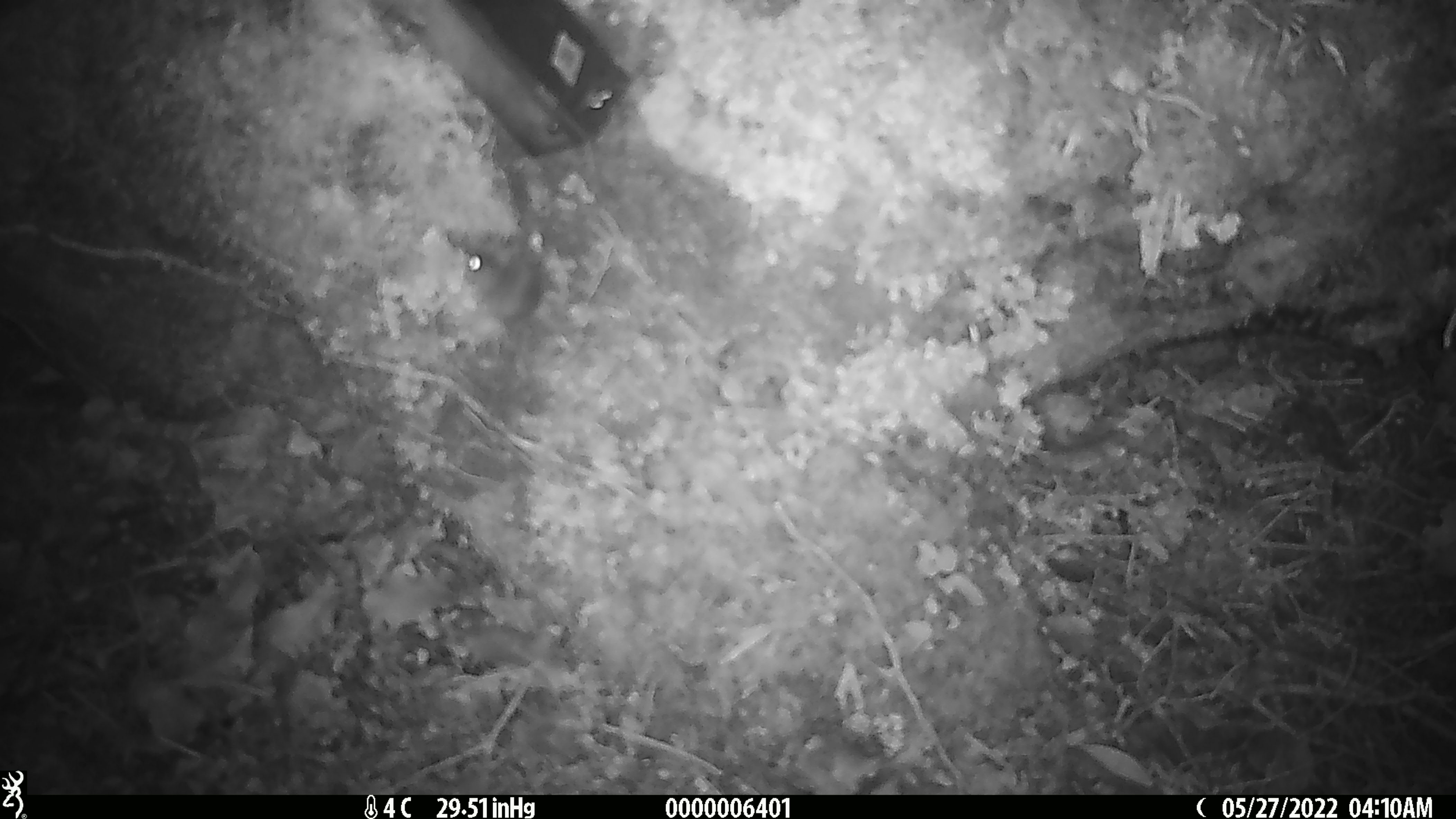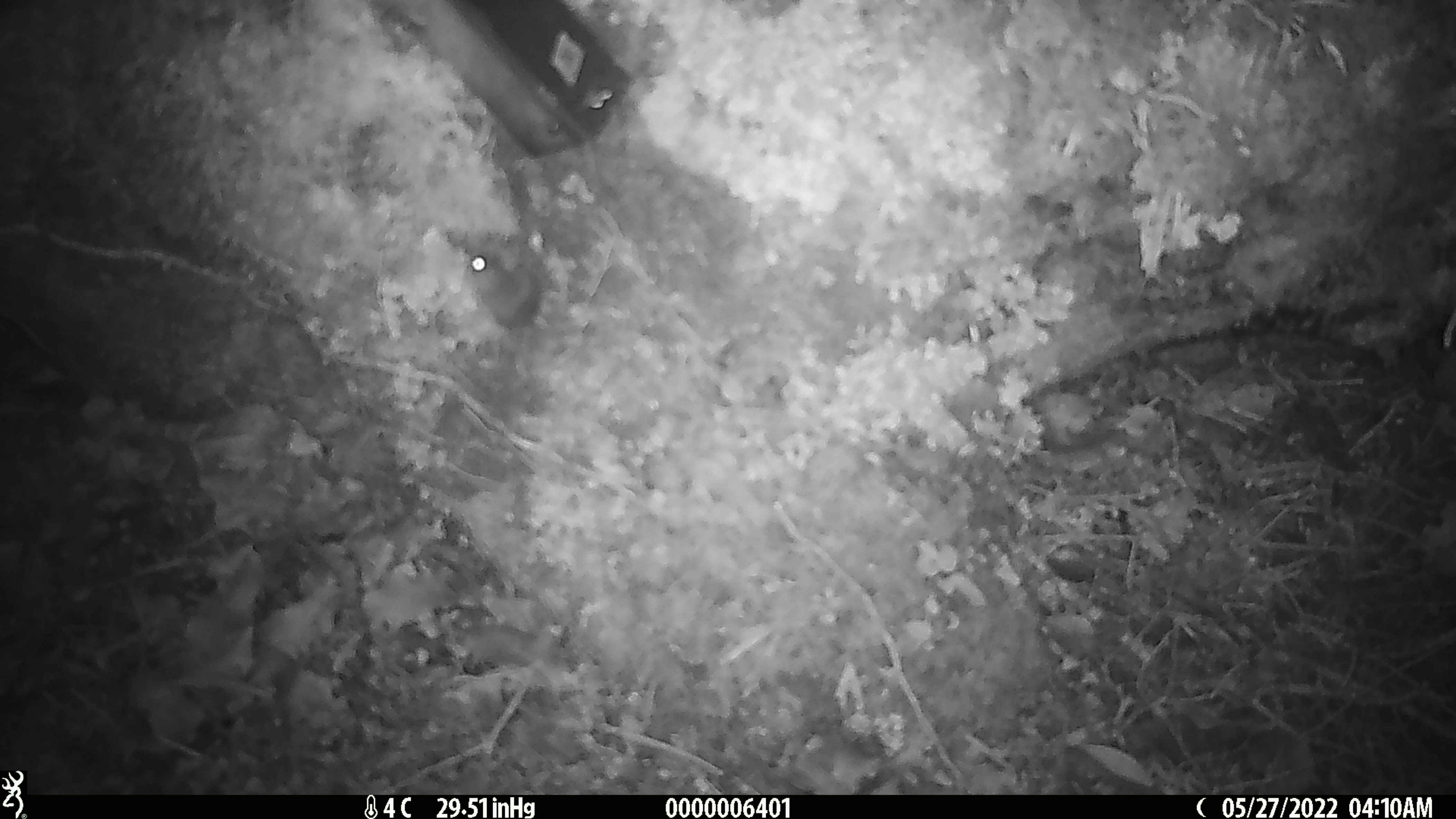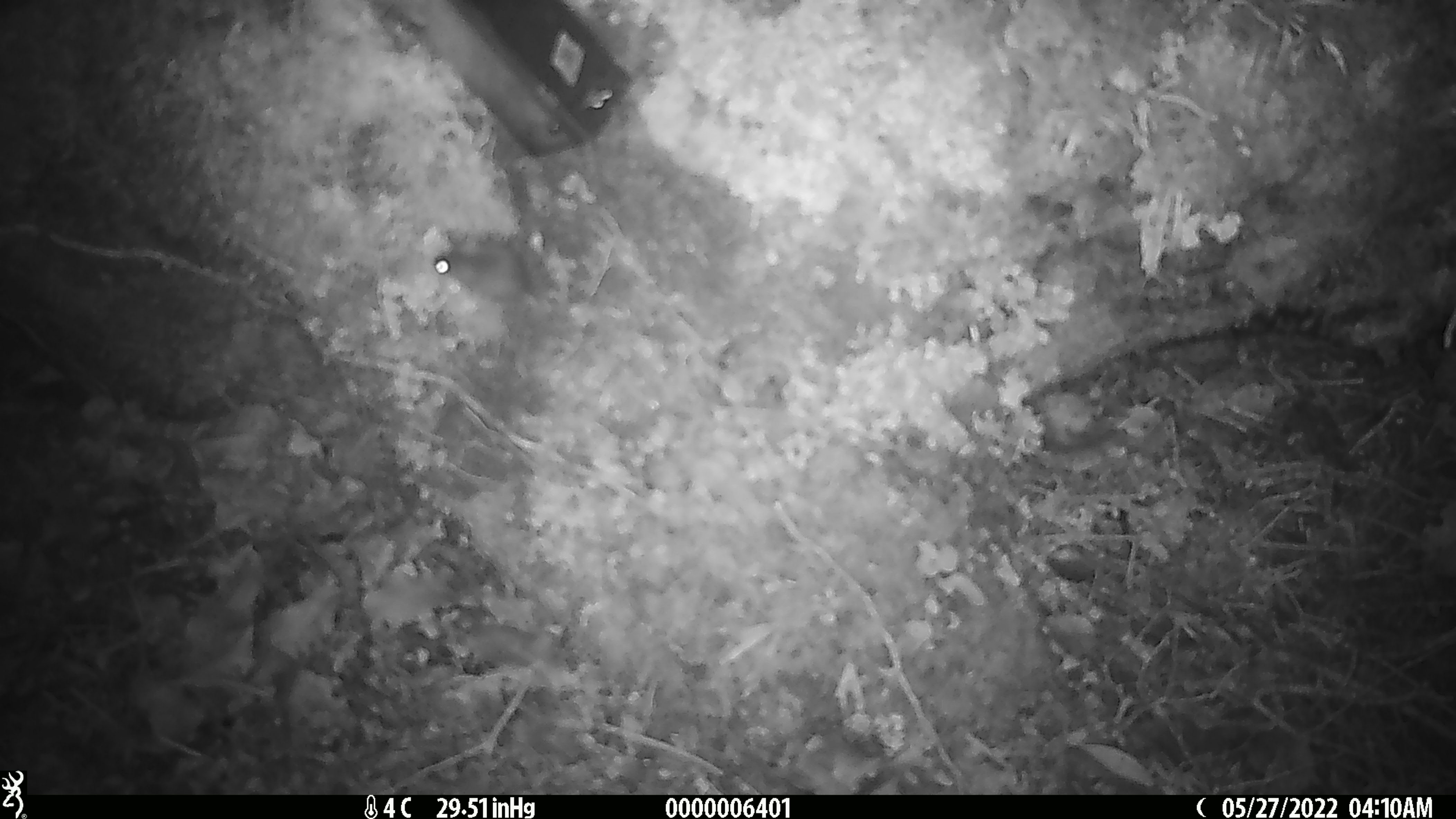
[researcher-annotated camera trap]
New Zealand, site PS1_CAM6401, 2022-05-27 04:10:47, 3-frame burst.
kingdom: Animalia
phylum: Chordata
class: Mammalia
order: Rodentia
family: Muridae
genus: Mus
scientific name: Mus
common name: mouse